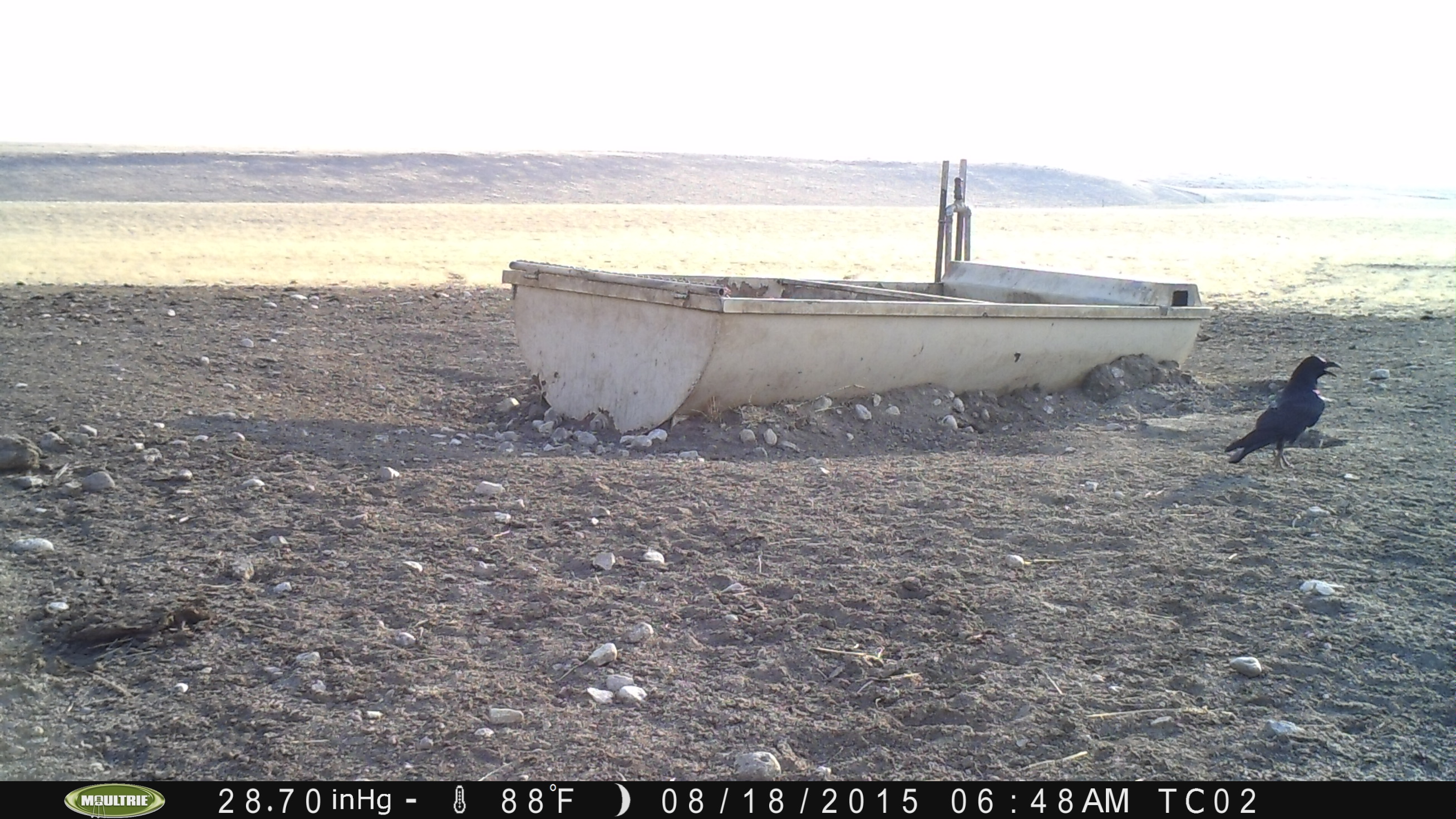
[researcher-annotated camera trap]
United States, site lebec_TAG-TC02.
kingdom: Animalia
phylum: Chordata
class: Aves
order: Passeriformes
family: Corvidae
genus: Corvus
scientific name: Corvus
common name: crows and ravens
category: unidentified corvus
Unidentified corvus (crows and ravens) (Corvus).